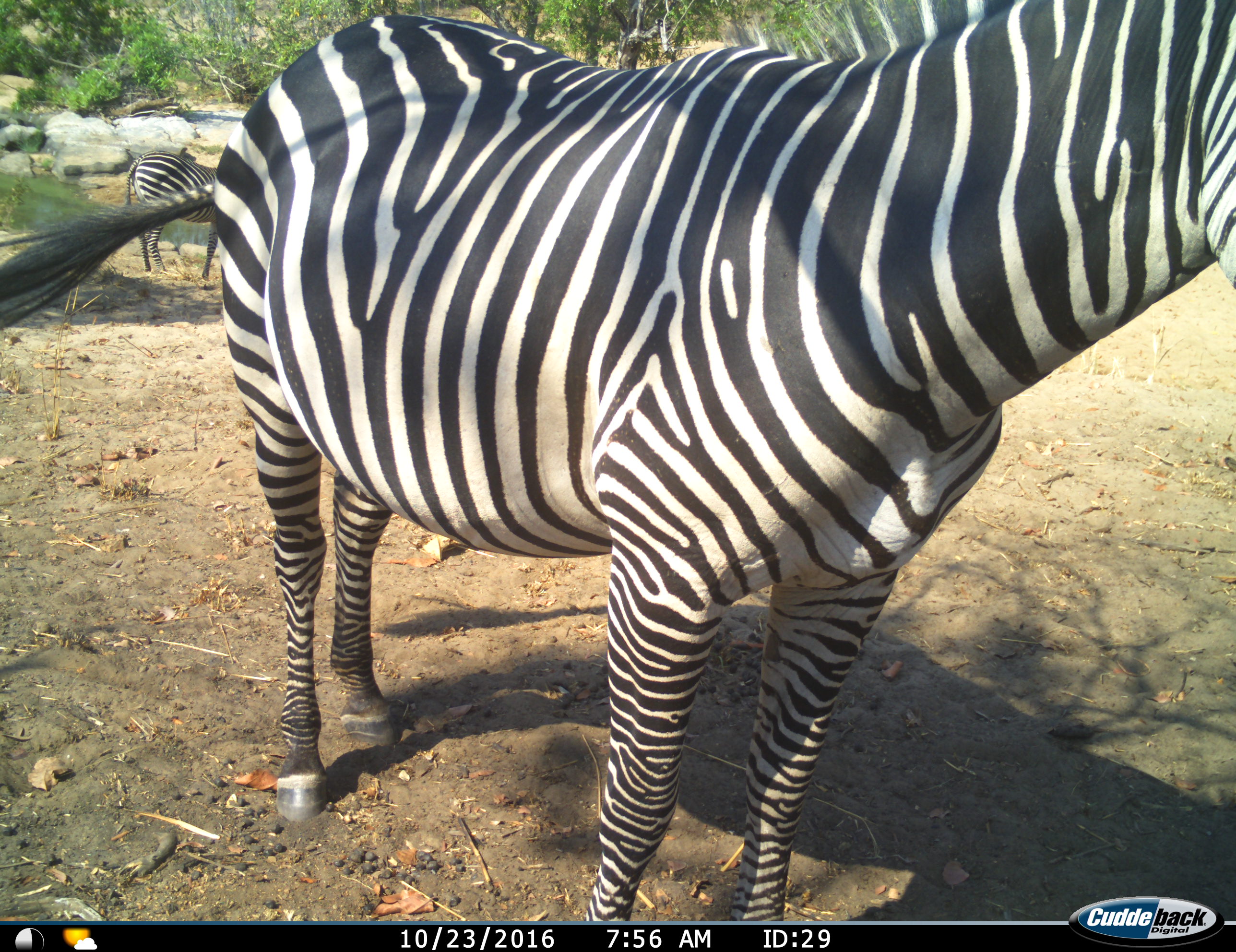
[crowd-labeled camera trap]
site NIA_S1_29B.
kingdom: Animalia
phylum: Chordata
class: Mammalia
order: Perissodactyla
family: Equidae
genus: Equus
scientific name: Equus quagga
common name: plains zebra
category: zebraplains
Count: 2.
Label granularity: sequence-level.